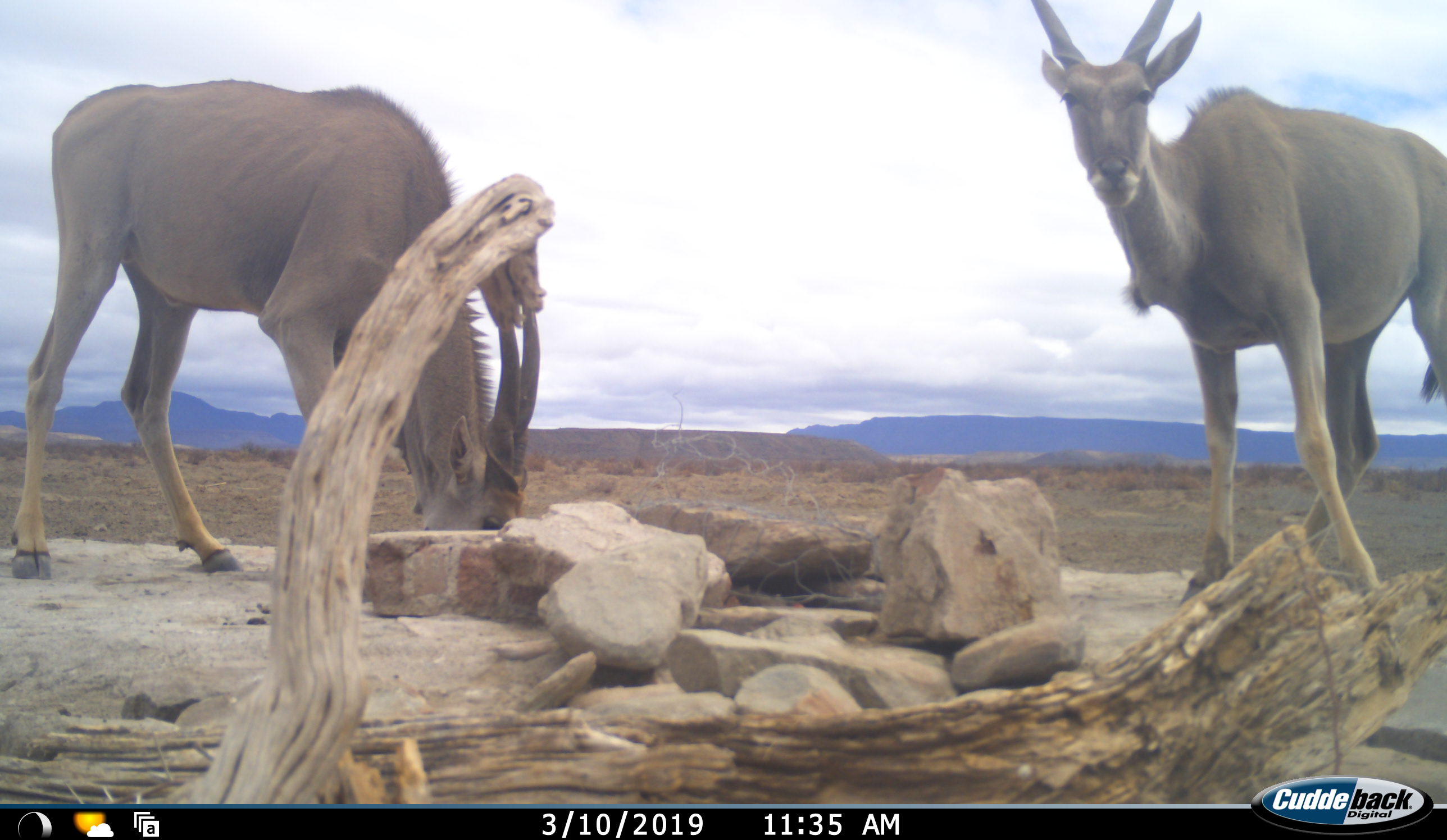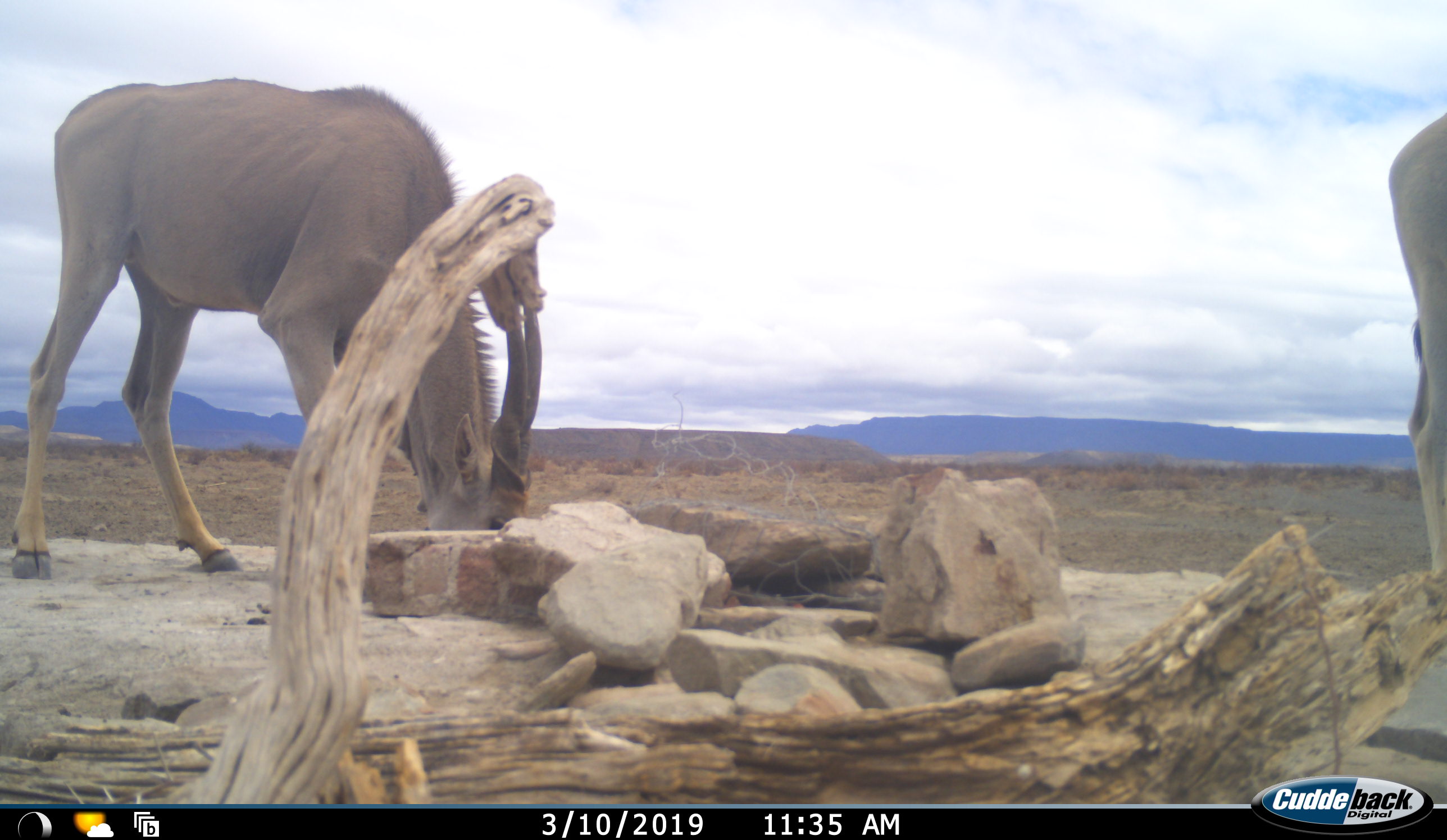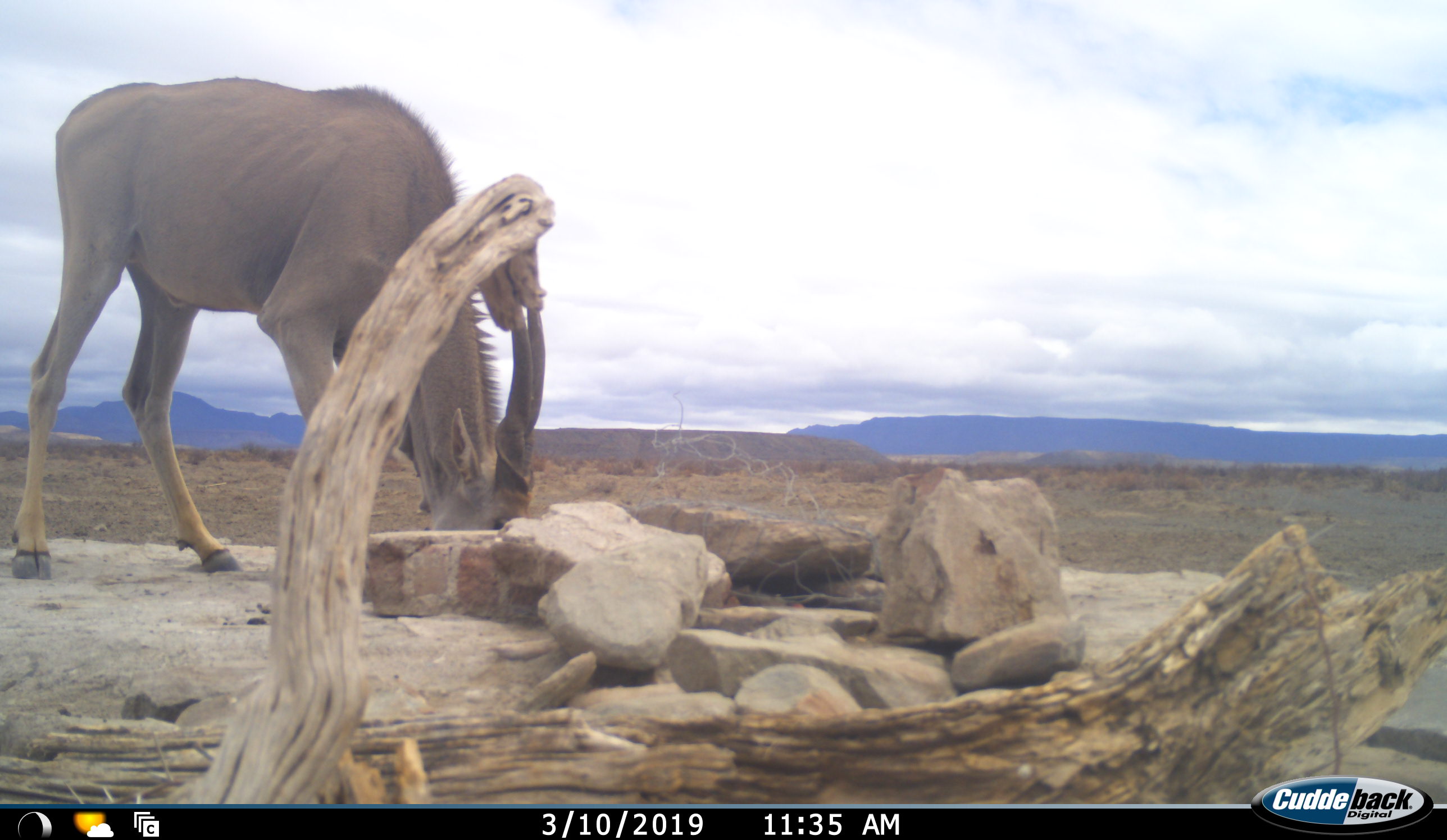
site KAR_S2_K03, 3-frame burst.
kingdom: Animalia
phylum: Chordata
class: Mammalia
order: Artiodactyla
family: Bovidae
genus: Tragelaphus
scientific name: Tragelaphus oryx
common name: eland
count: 2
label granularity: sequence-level